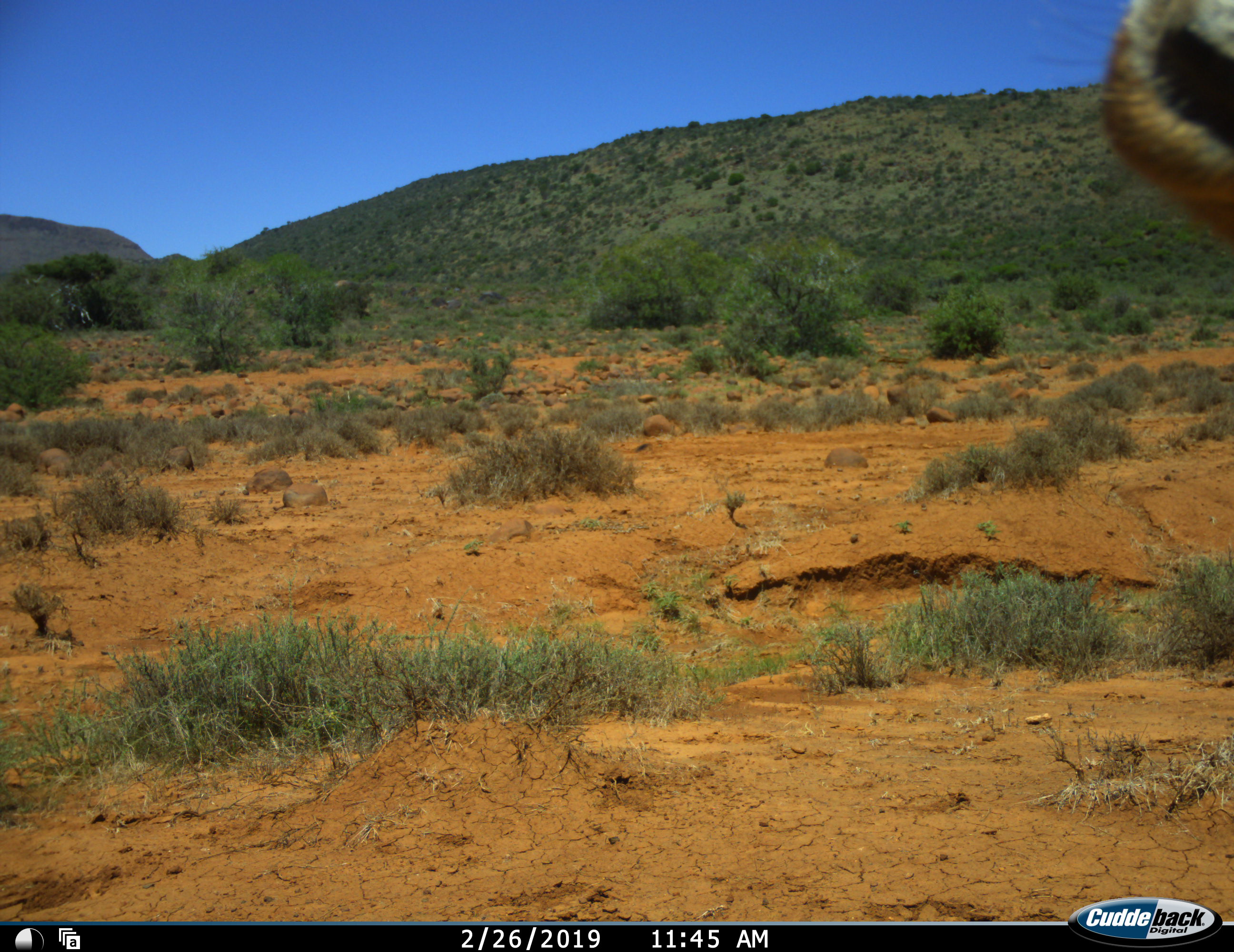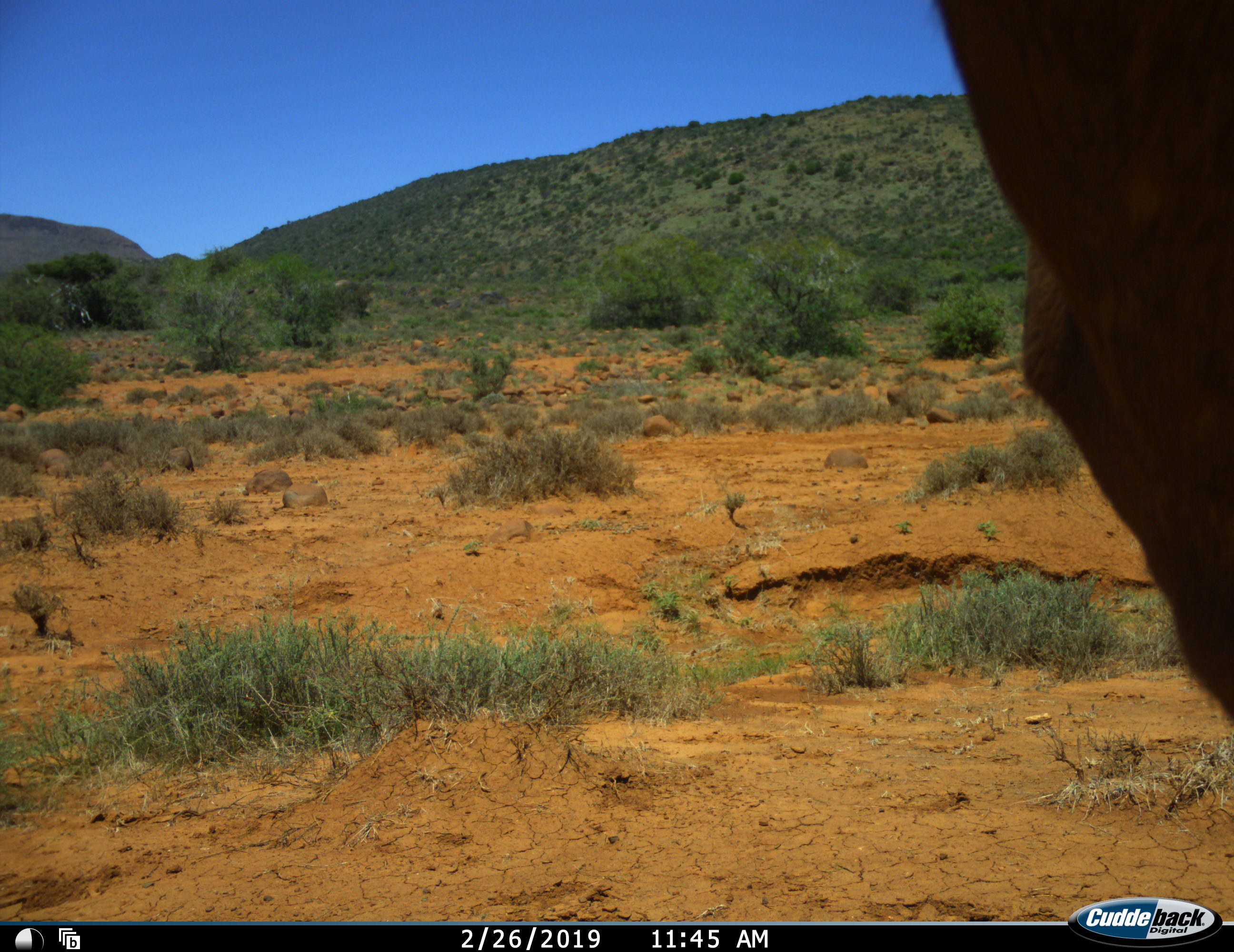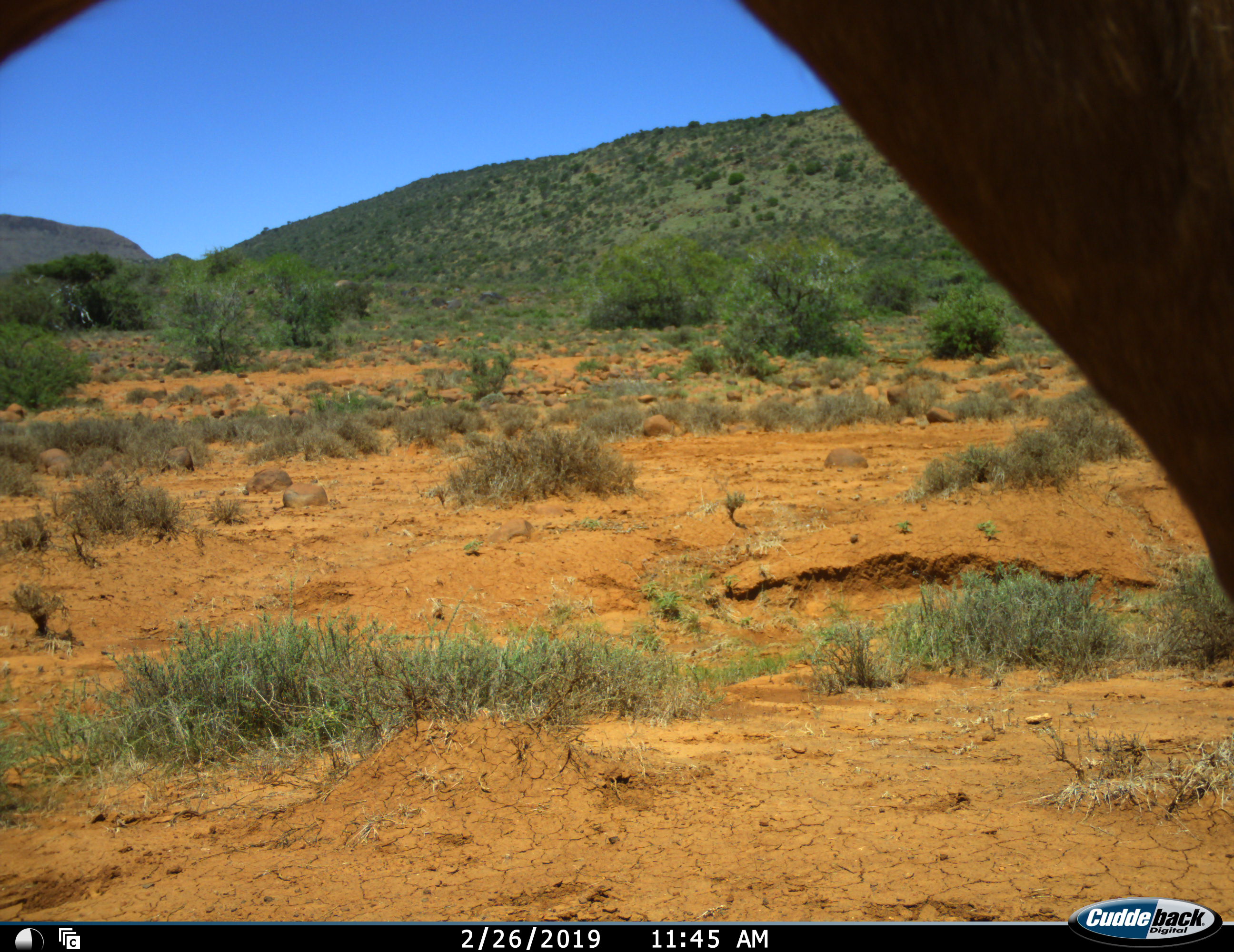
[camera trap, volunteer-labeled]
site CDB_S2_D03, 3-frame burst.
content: unidentified animal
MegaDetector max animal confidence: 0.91